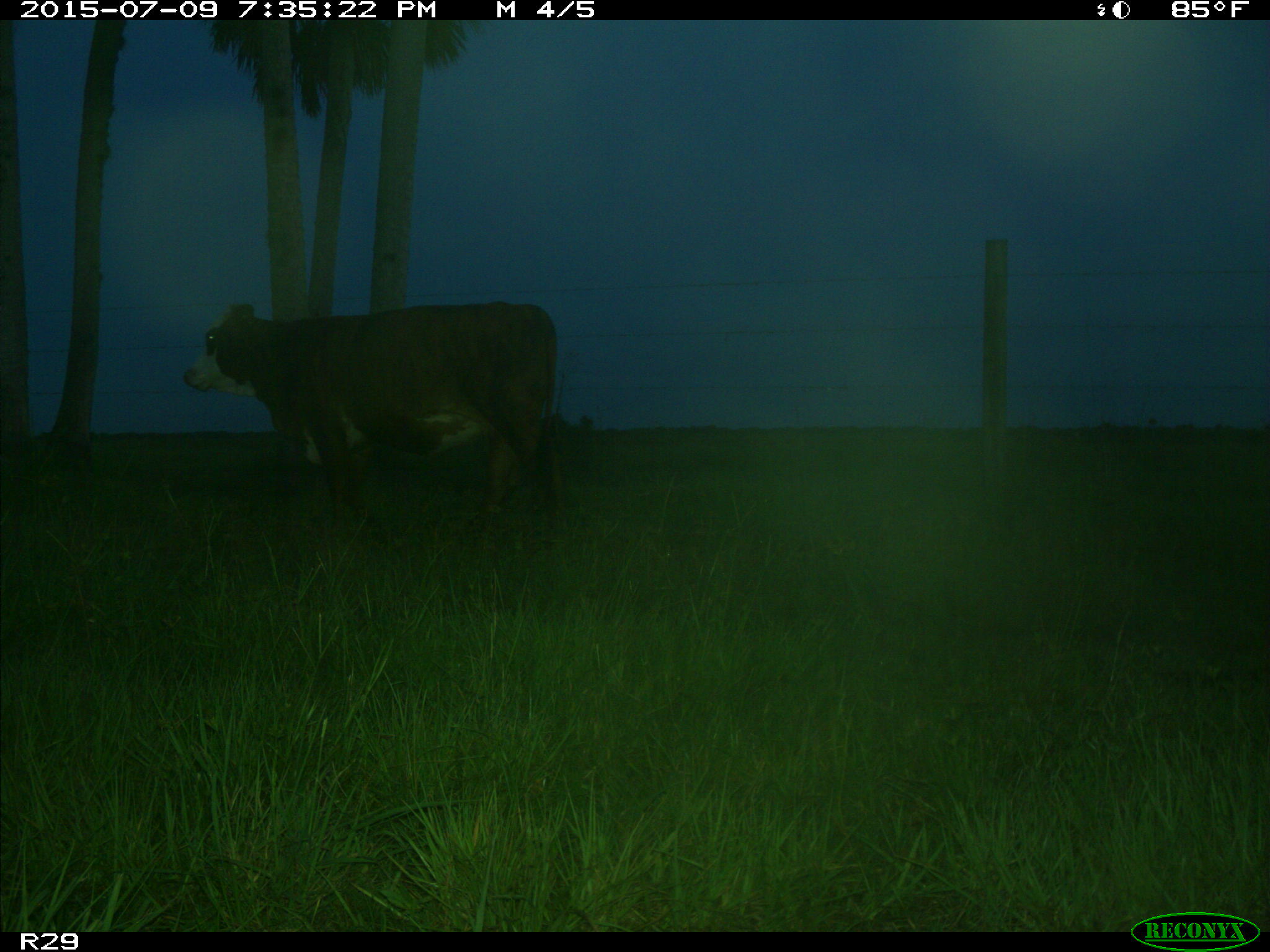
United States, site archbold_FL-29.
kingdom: Animalia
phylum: Chordata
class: Mammalia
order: Artiodactyla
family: Bovidae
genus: Bos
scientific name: Bos taurus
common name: domestic cow